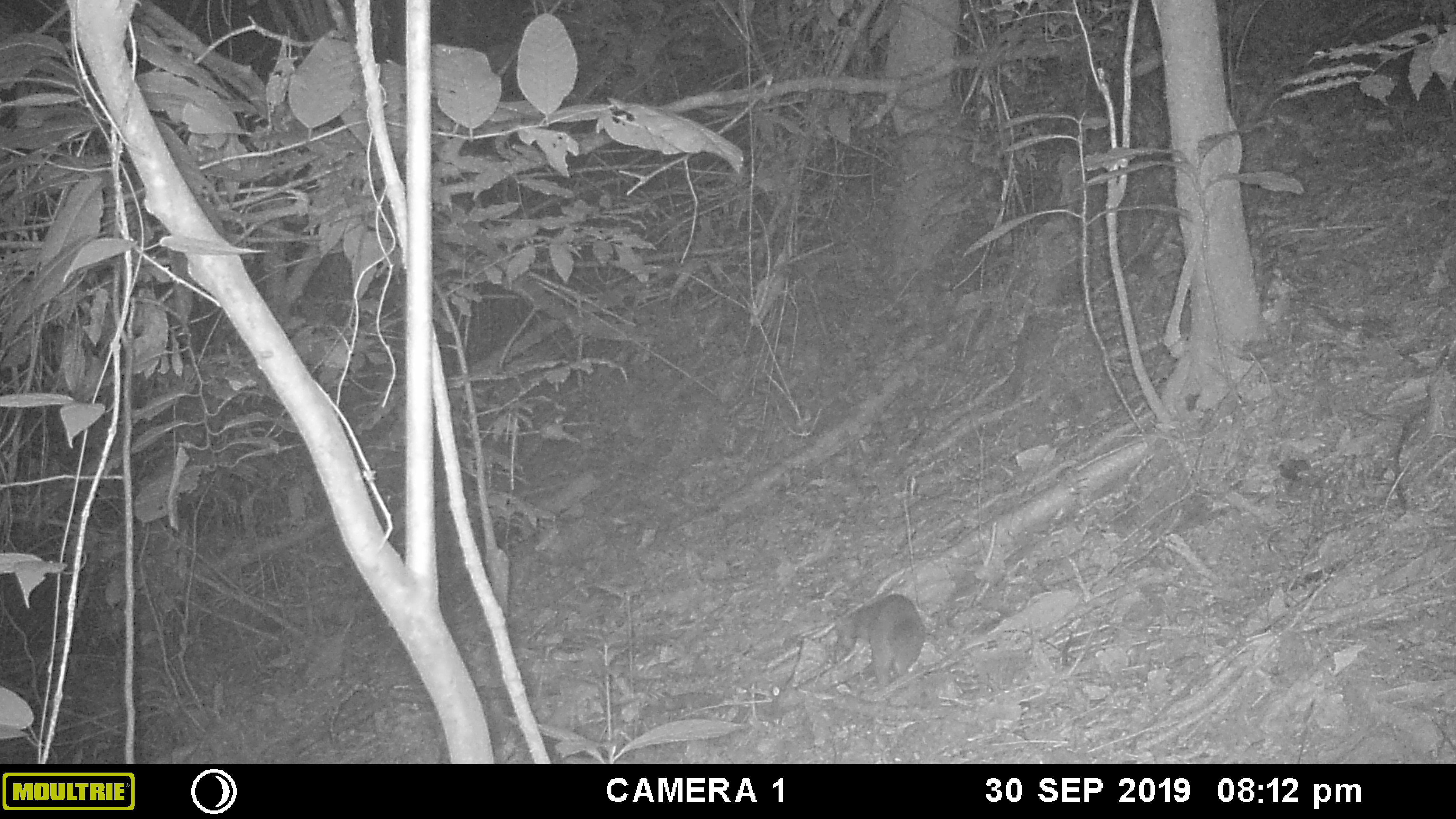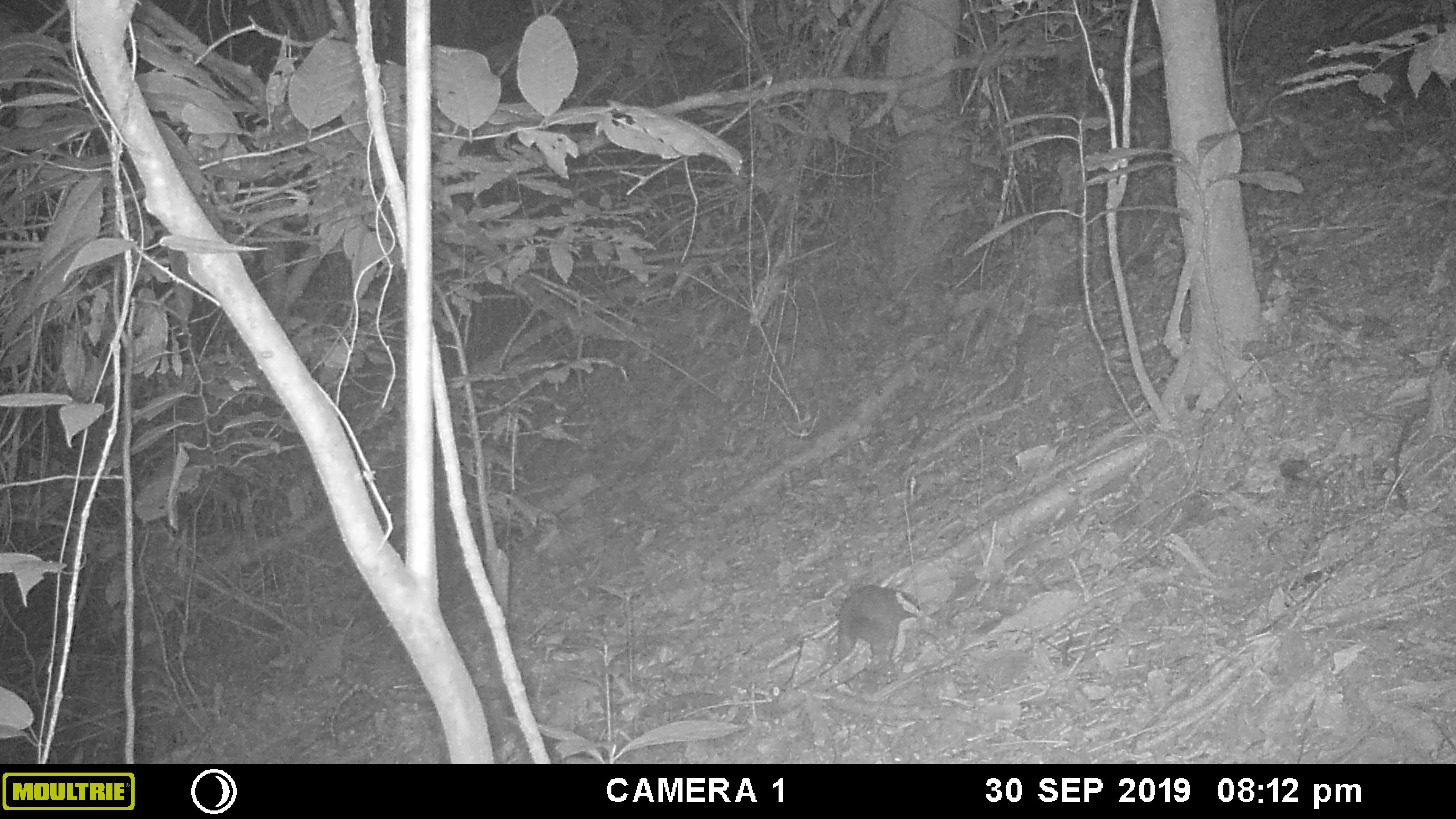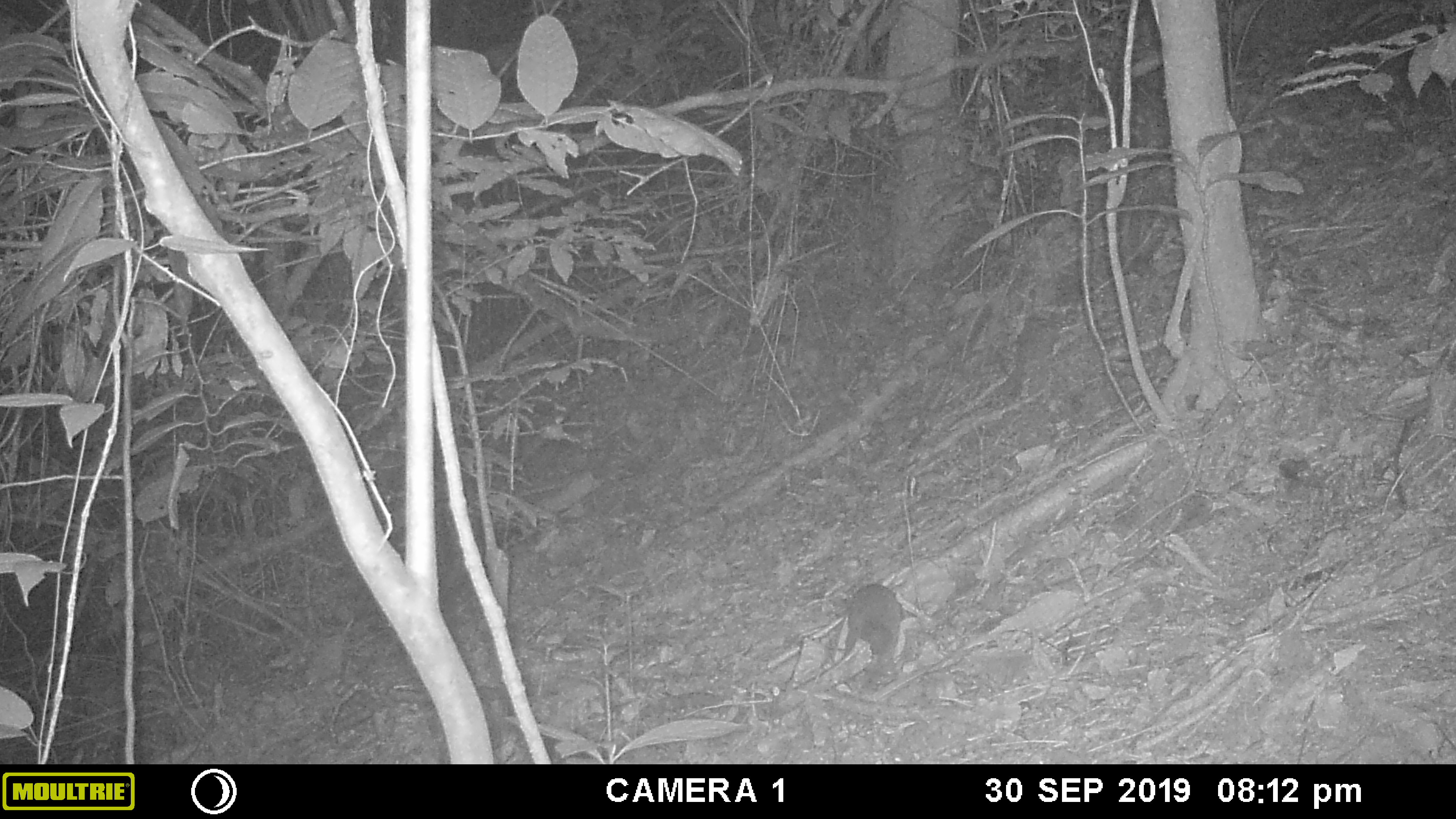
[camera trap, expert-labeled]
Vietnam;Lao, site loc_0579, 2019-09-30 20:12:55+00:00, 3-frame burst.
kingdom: Animalia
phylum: Chordata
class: Mammalia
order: Carnivora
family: Mustelidae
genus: Melogale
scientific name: Melogale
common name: ferret badger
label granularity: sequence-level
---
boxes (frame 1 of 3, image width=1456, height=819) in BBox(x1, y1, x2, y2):
ferret badger: BBox(834, 593, 925, 687)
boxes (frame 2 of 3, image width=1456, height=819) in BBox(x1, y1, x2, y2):
ferret badger: BBox(836, 585, 921, 682)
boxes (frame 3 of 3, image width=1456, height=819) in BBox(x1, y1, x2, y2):
ferret badger: BBox(842, 583, 916, 686)